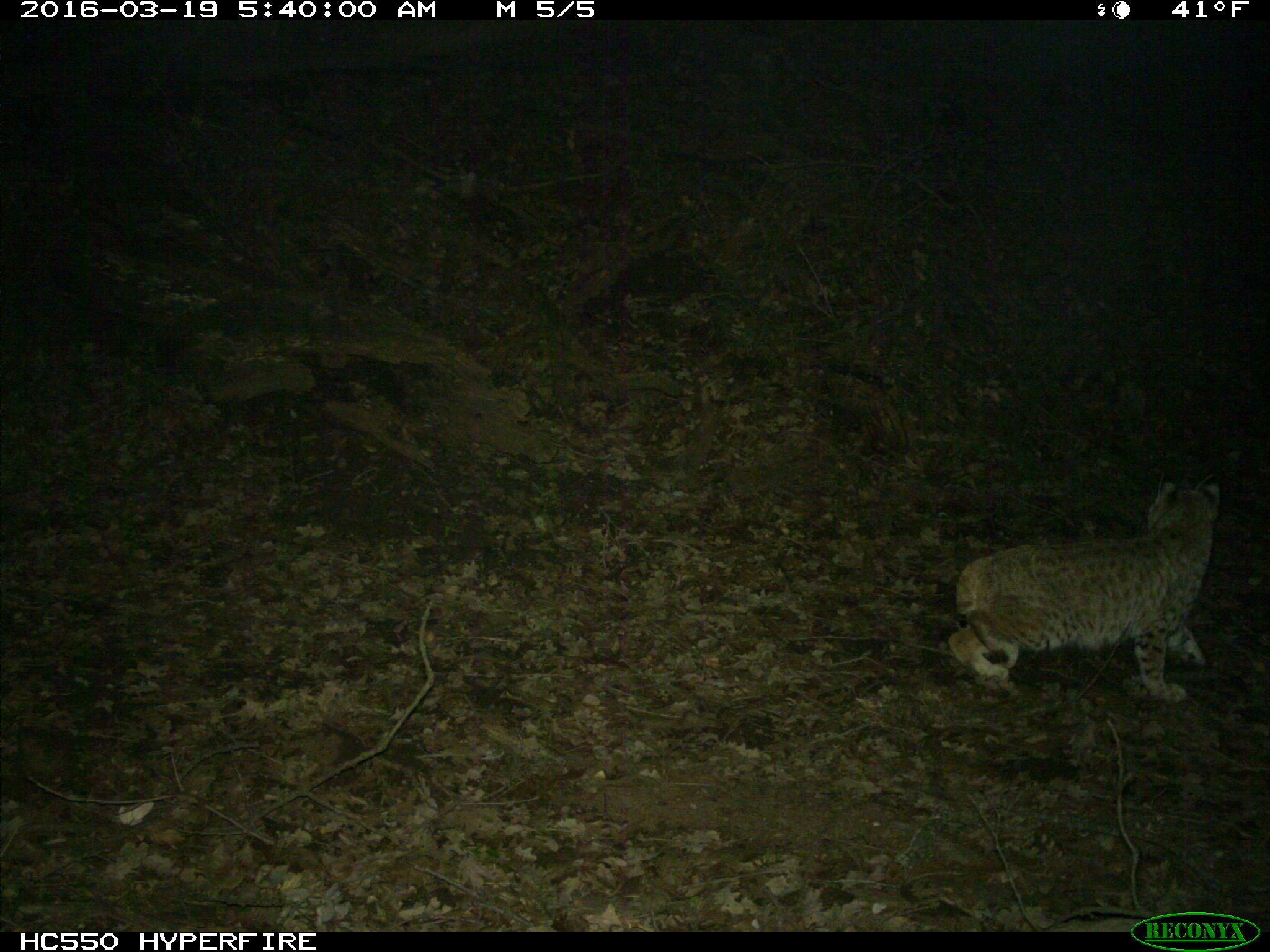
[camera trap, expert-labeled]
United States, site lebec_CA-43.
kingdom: Animalia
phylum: Chordata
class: Mammalia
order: Carnivora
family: Felidae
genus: Lynx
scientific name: Lynx rufus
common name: bobcat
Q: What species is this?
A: Lynx rufus (bobcat).